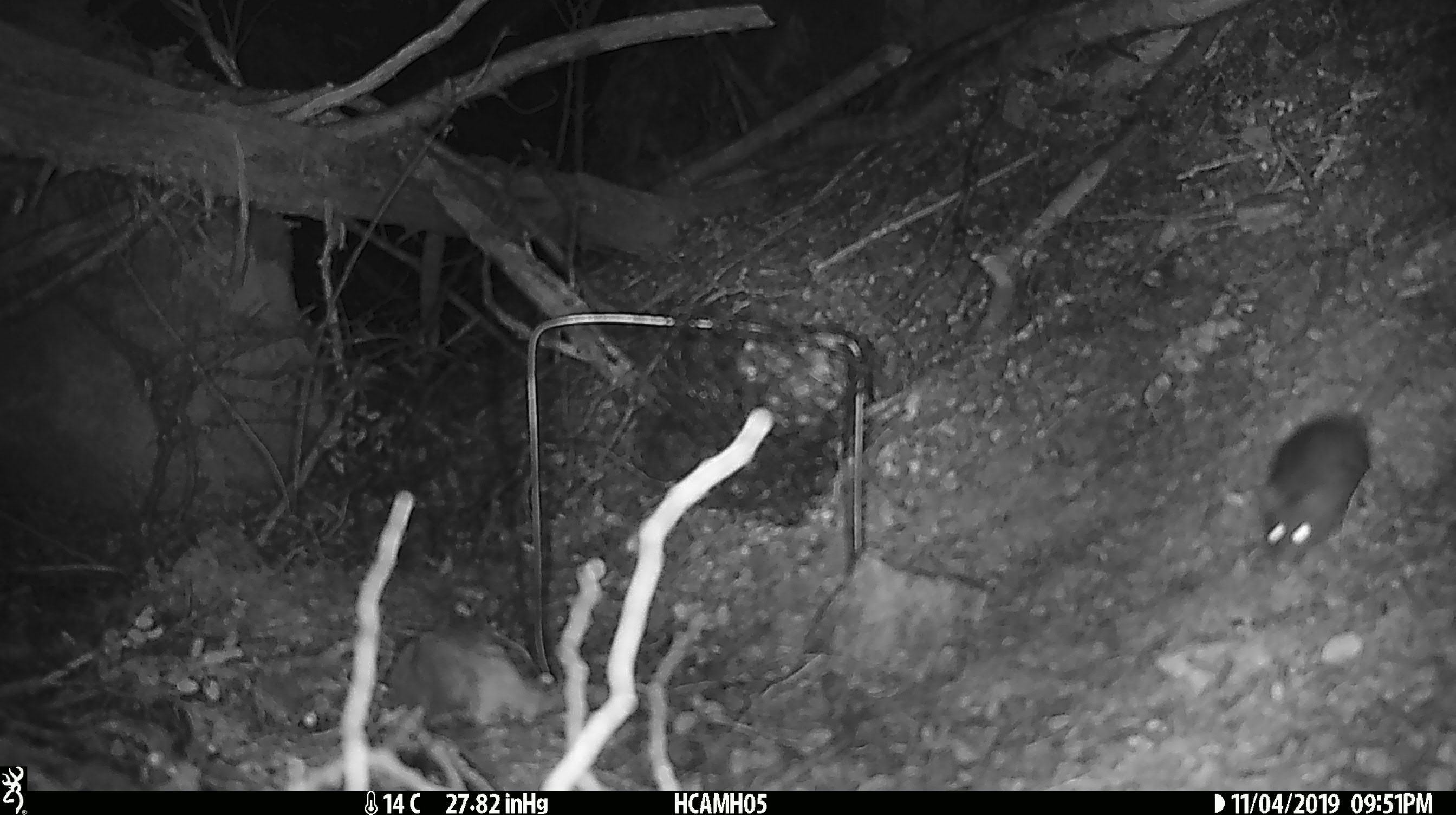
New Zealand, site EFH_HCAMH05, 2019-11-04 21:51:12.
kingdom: Animalia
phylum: Chordata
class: Mammalia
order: Rodentia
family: Muridae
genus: Mus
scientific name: Mus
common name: mouse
Mouse (Mus).